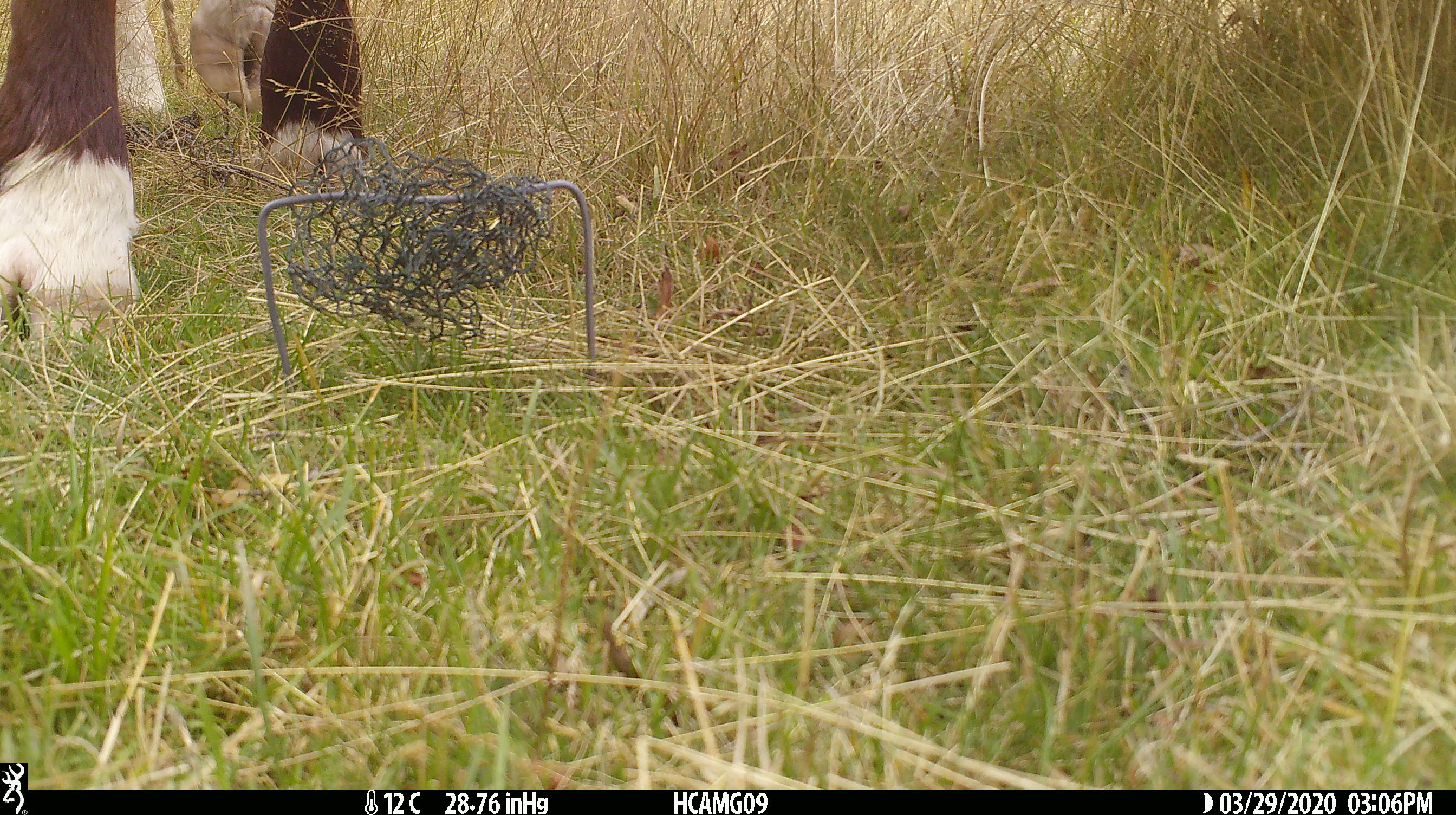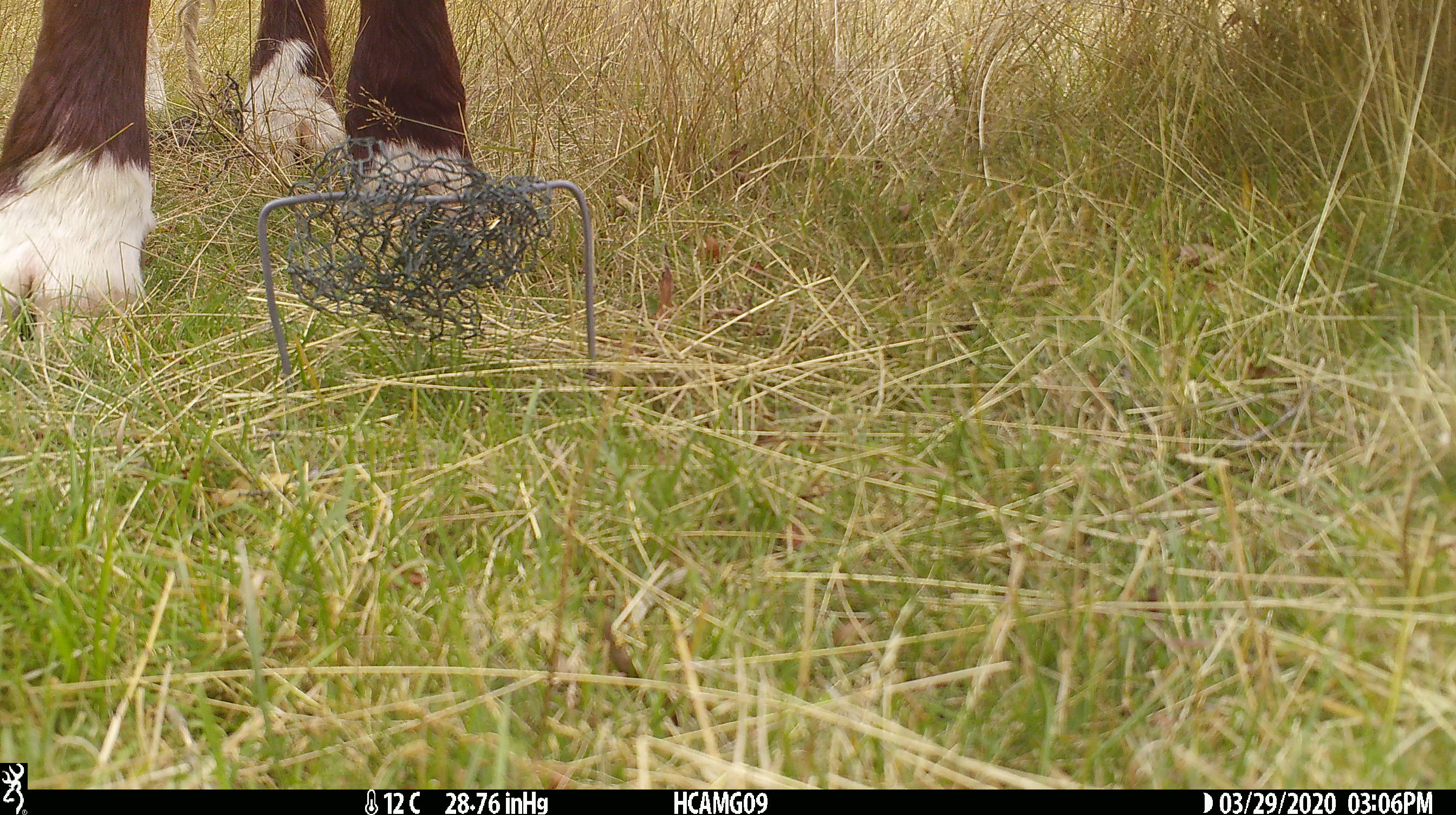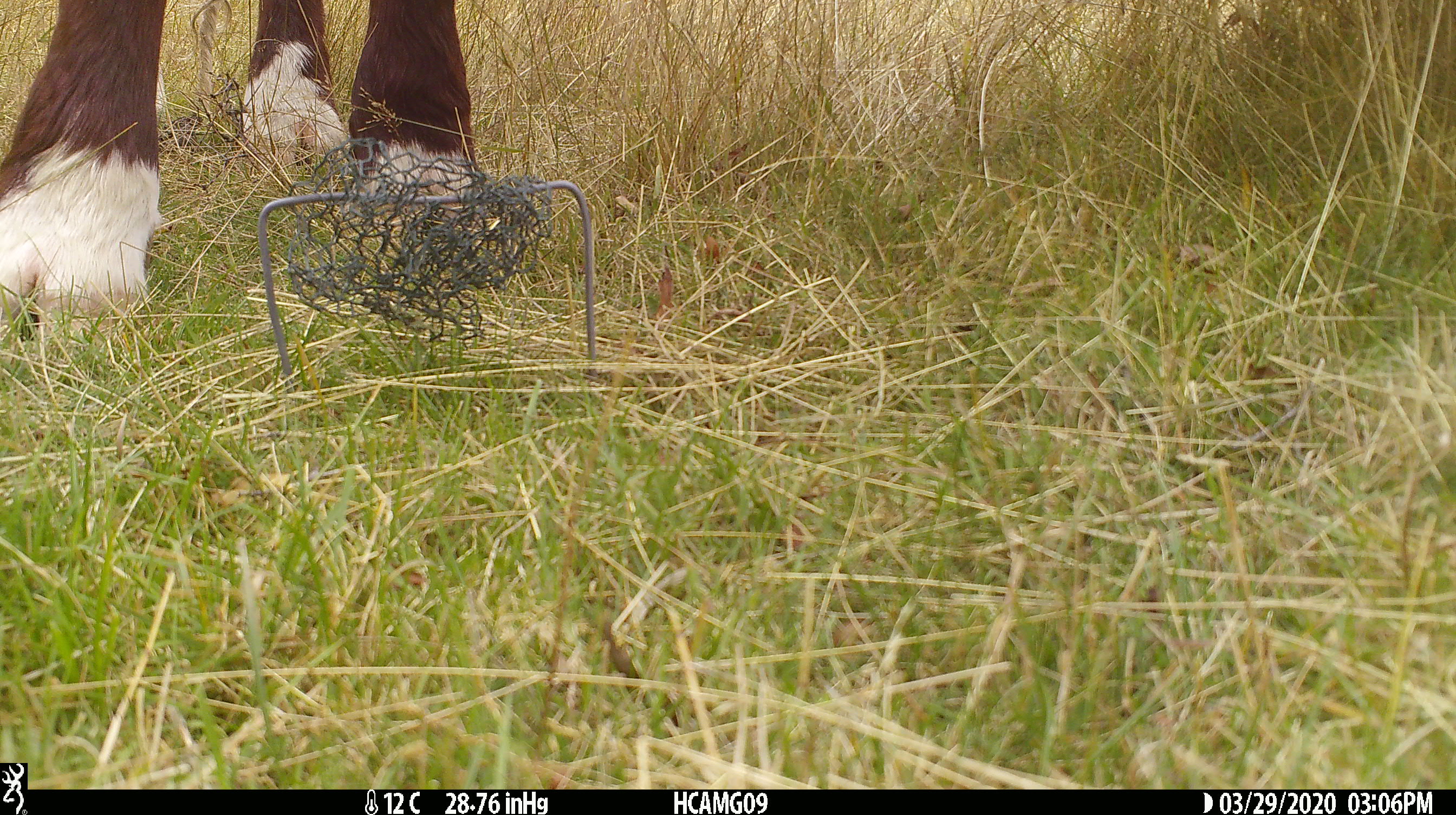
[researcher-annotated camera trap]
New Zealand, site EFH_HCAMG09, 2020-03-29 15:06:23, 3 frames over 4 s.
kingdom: Animalia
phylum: Chordata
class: Mammalia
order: Artiodactyla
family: Bovidae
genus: Bos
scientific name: Bos taurus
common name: domestic cow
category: cow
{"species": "cow (domestic cow) (Bos taurus)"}